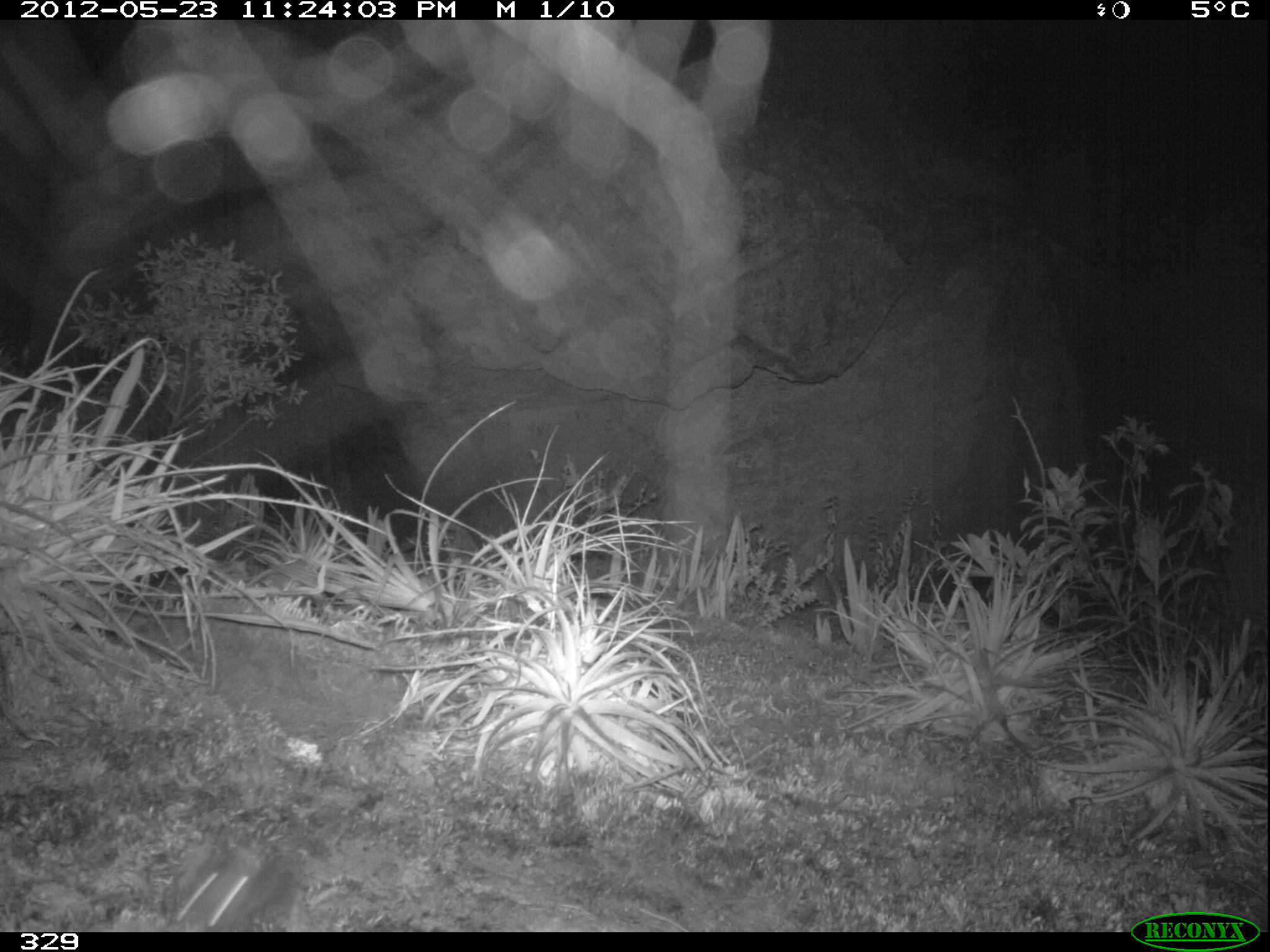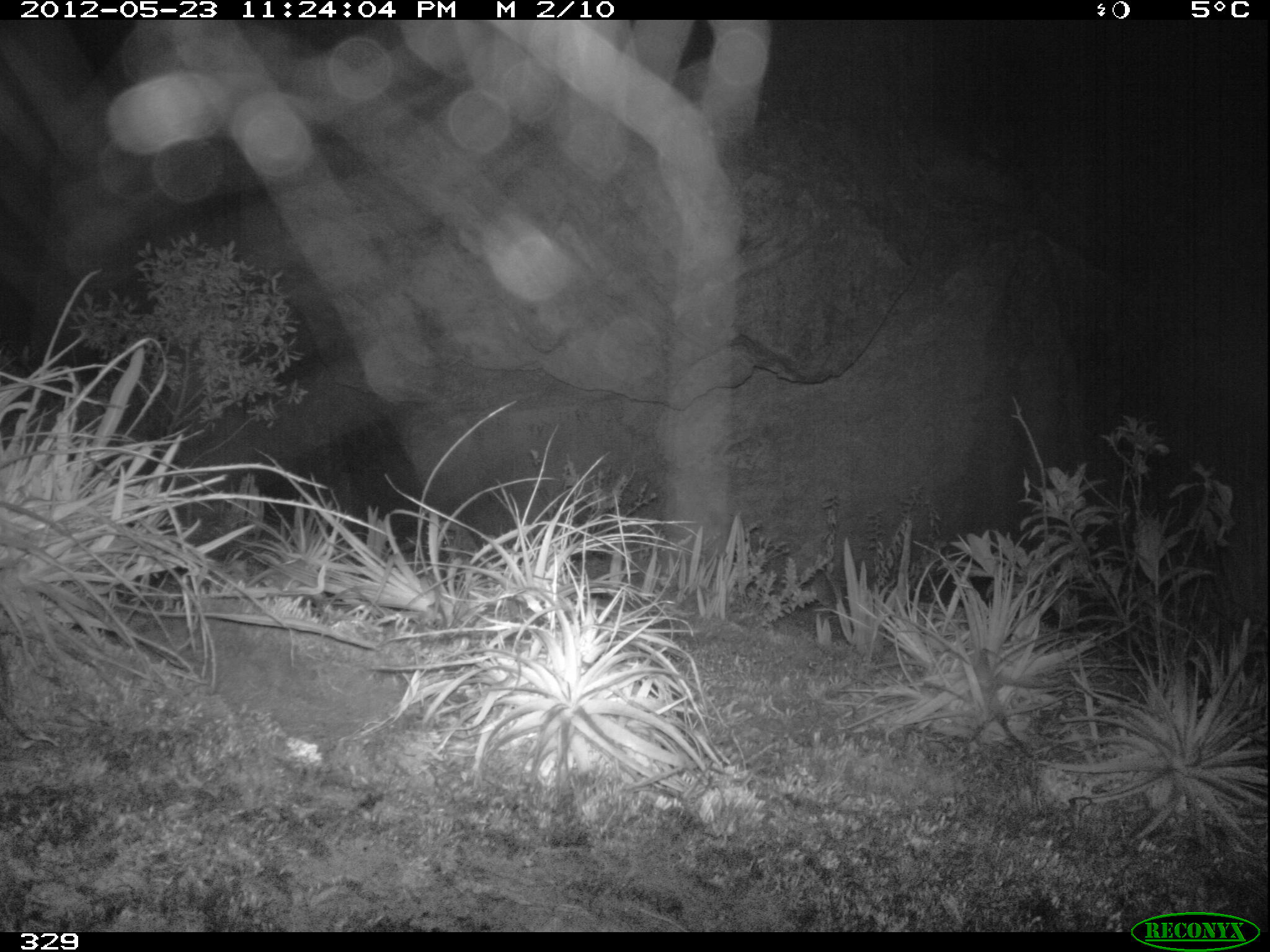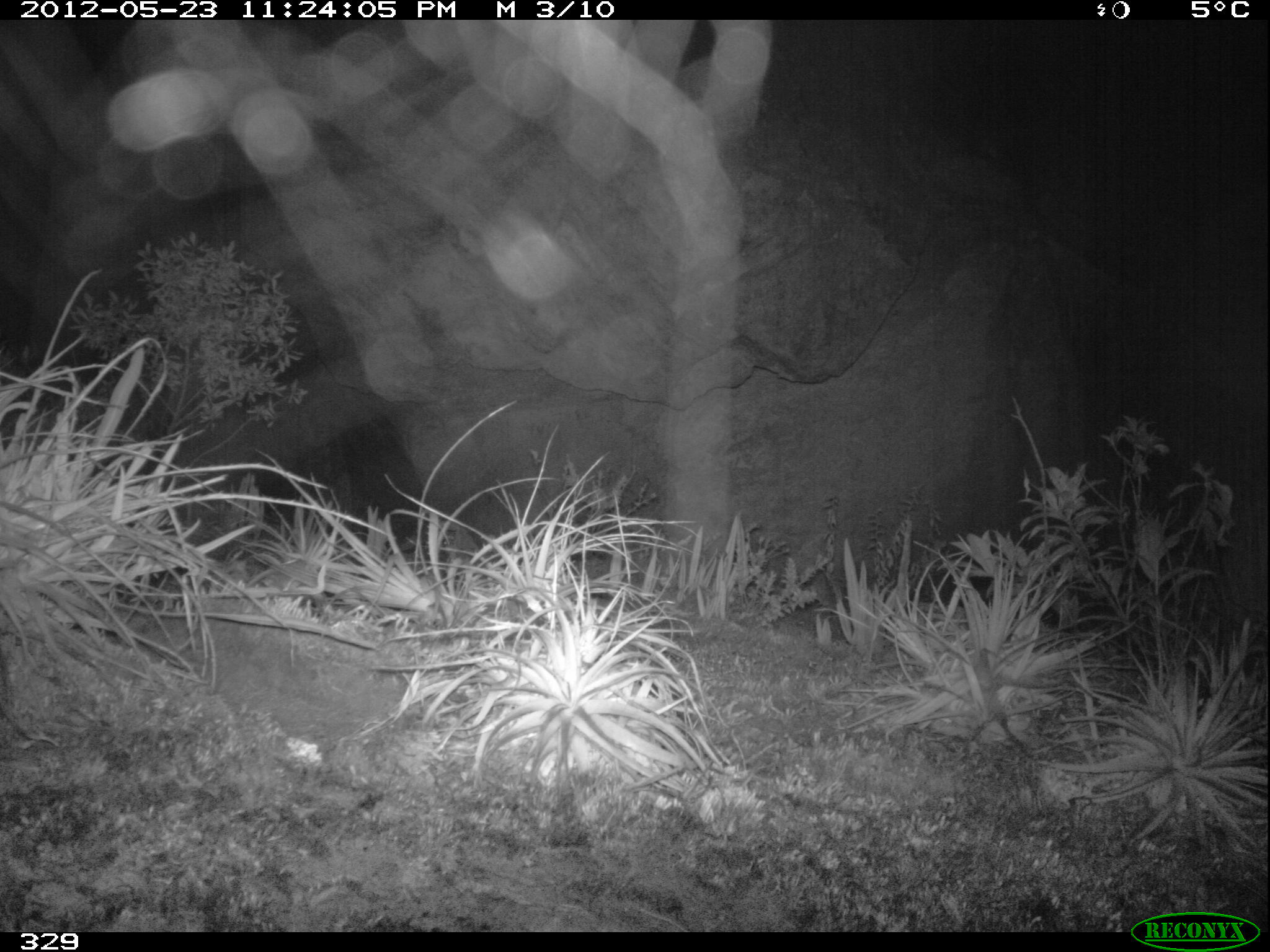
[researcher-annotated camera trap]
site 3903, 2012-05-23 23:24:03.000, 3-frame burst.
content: unidentified animal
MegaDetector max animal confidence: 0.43